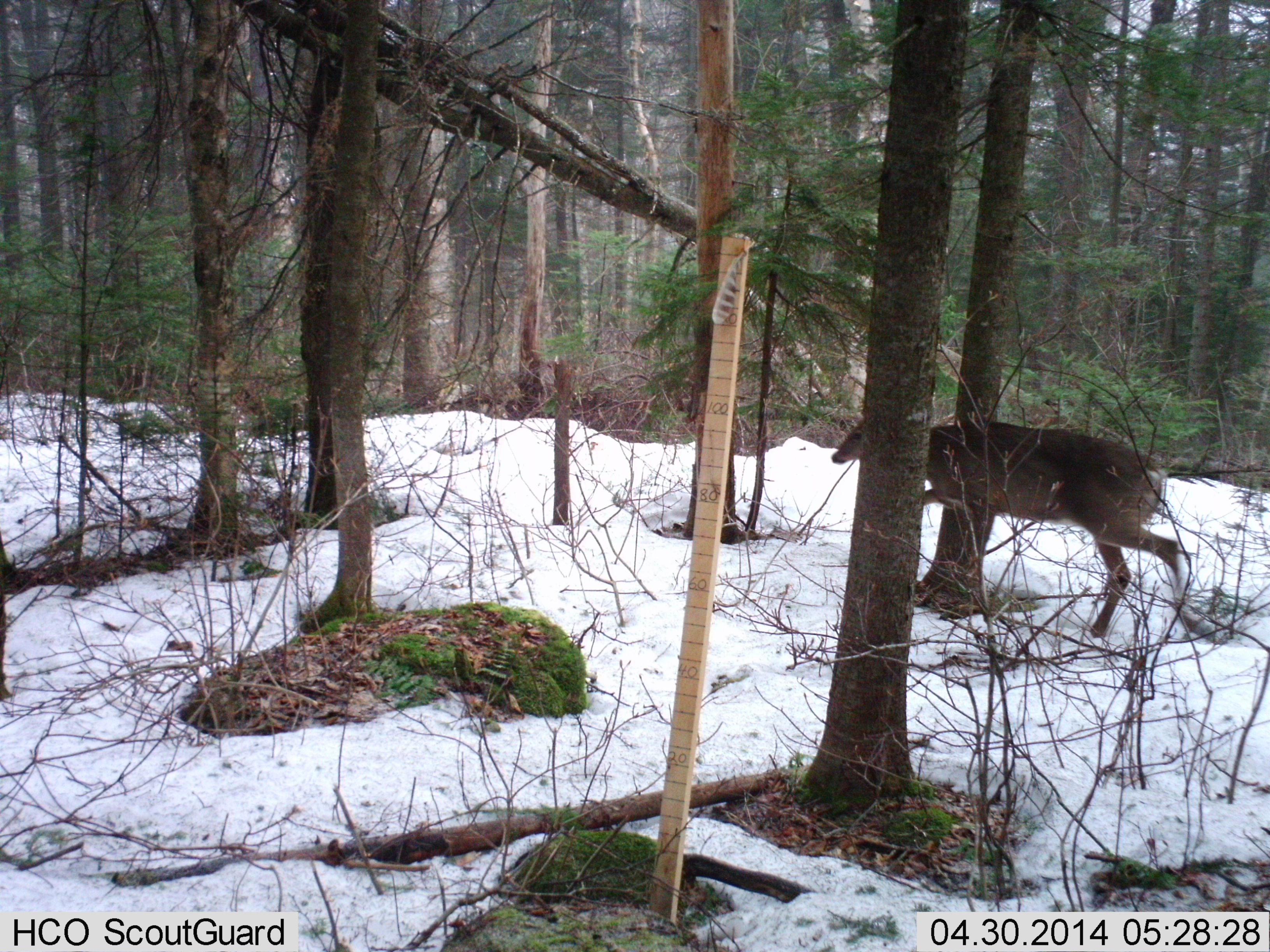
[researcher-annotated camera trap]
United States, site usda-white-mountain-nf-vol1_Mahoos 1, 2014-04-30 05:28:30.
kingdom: Animalia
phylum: Chordata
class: Mammalia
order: Artiodactyla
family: Cervidae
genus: Odocoileus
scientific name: Odocoileus virginianus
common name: white-tailed deer